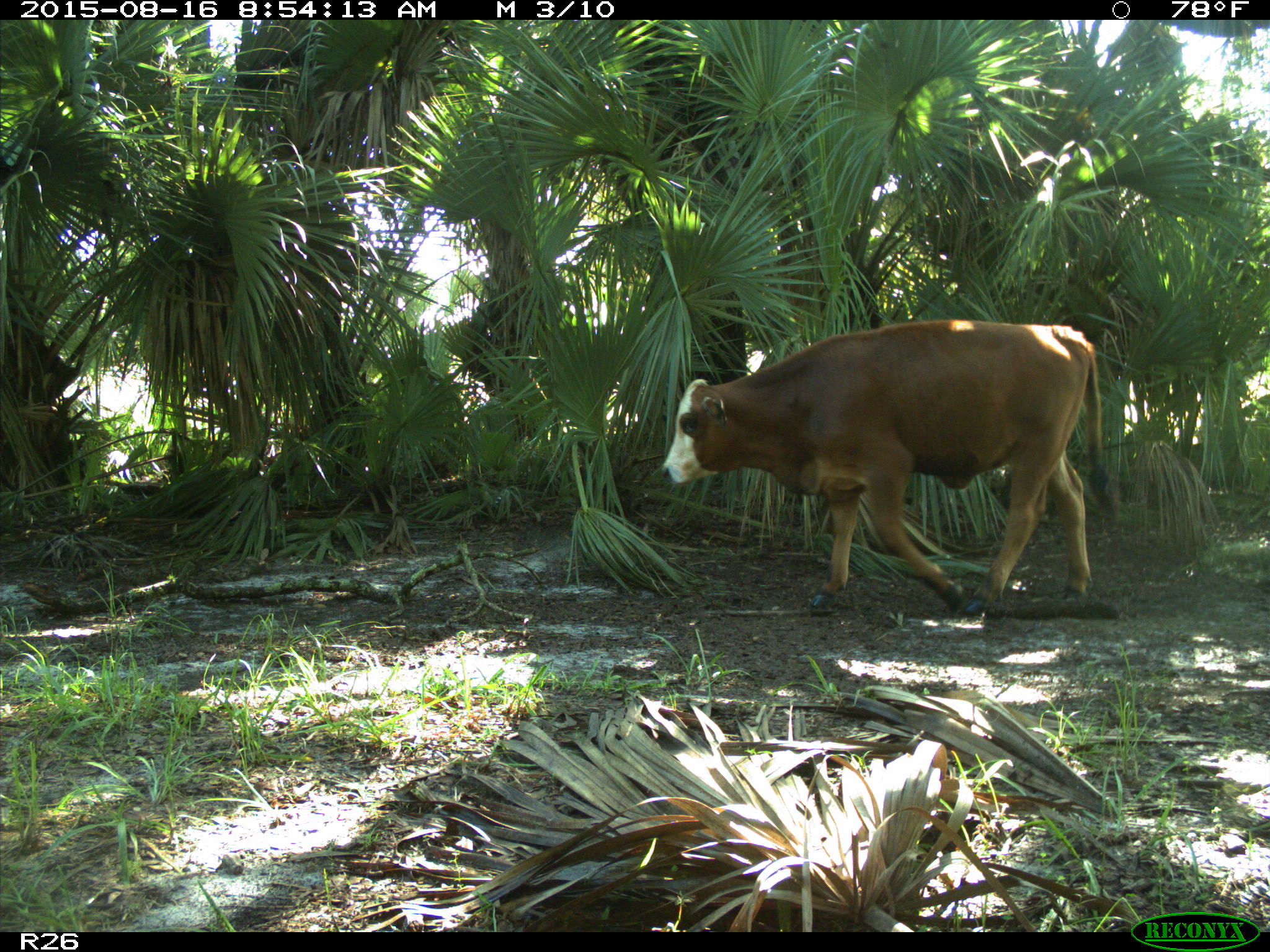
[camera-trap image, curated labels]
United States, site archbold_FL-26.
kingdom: Animalia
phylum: Chordata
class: Mammalia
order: Artiodactyla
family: Bovidae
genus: Bos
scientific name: Bos taurus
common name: domestic cow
Bos taurus (domestic cow).